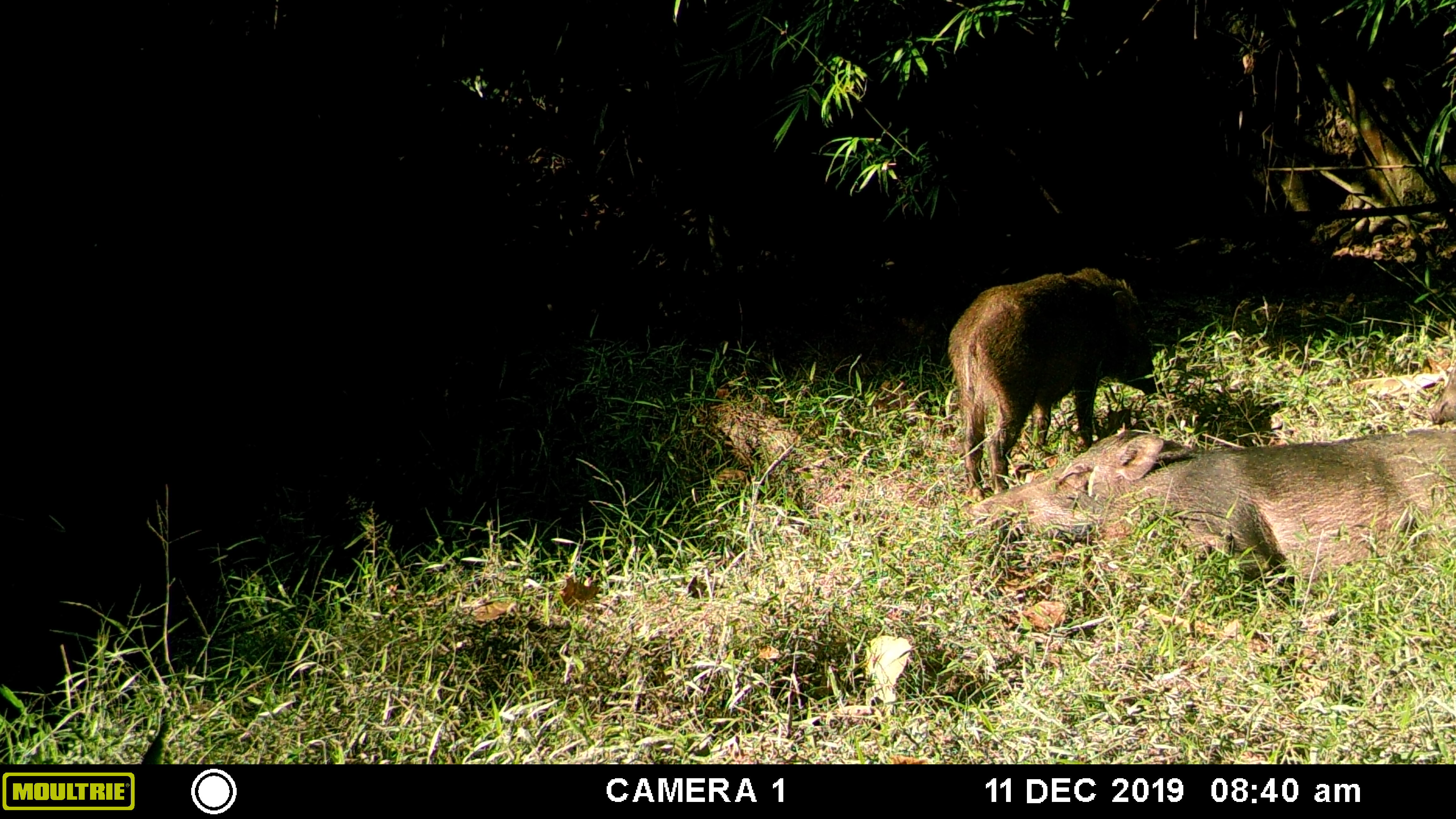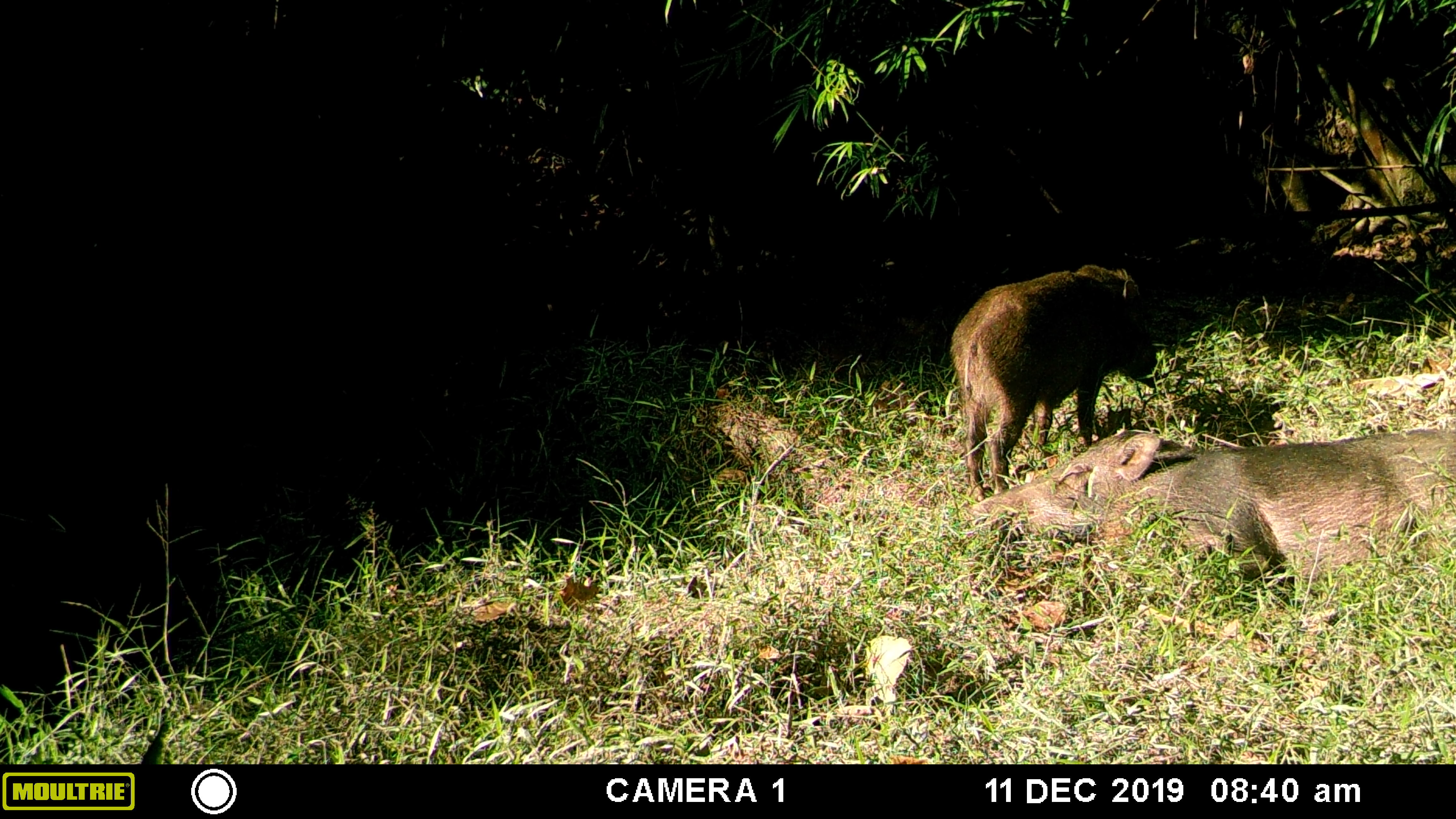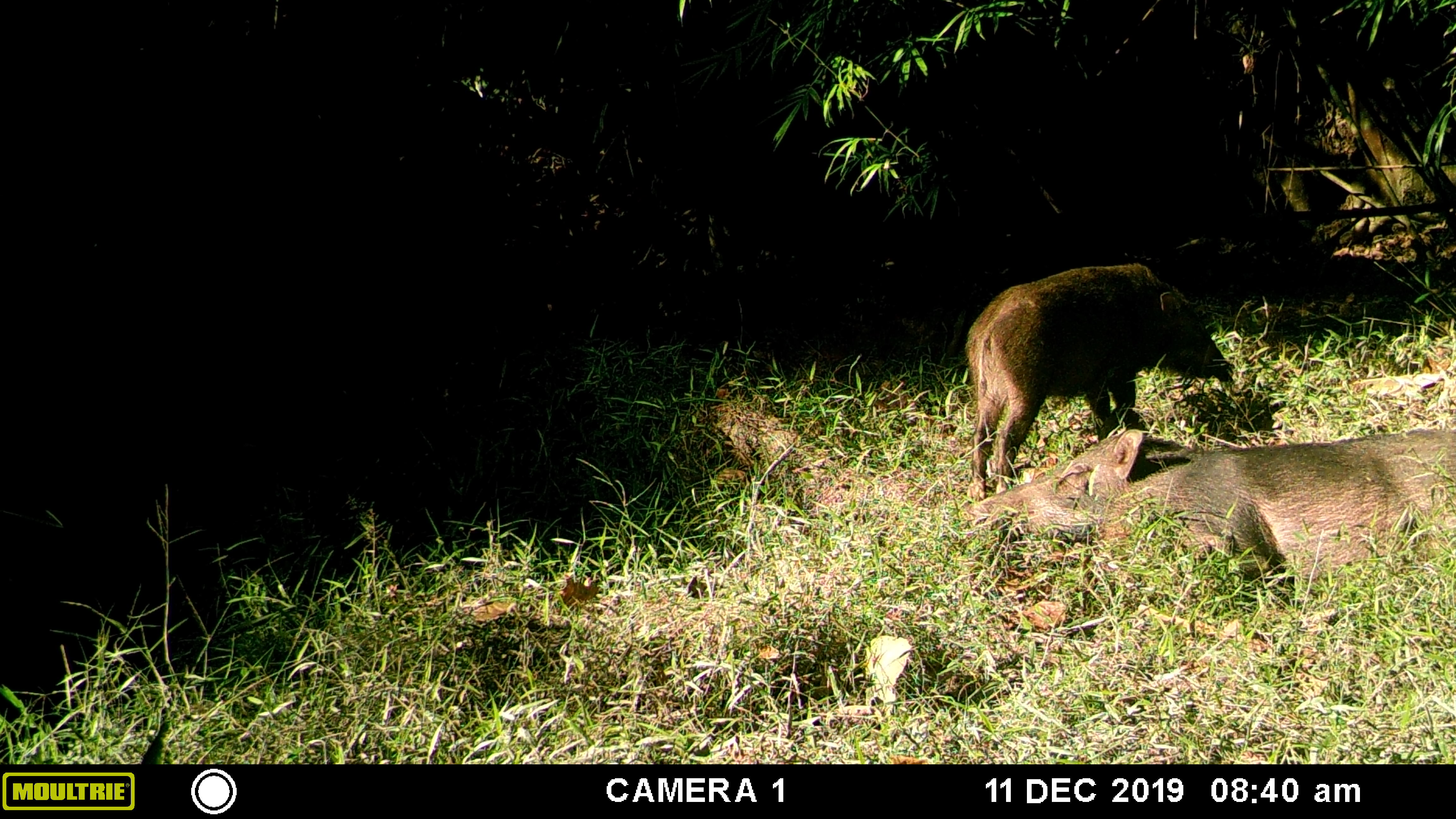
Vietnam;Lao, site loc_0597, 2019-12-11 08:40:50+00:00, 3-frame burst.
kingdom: Animalia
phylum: Chordata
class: Mammalia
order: Artiodactyla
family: Suidae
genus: Sus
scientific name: Sus scrofa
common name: eurasian wild pig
Eurasian wild pig (Sus scrofa). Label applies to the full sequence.